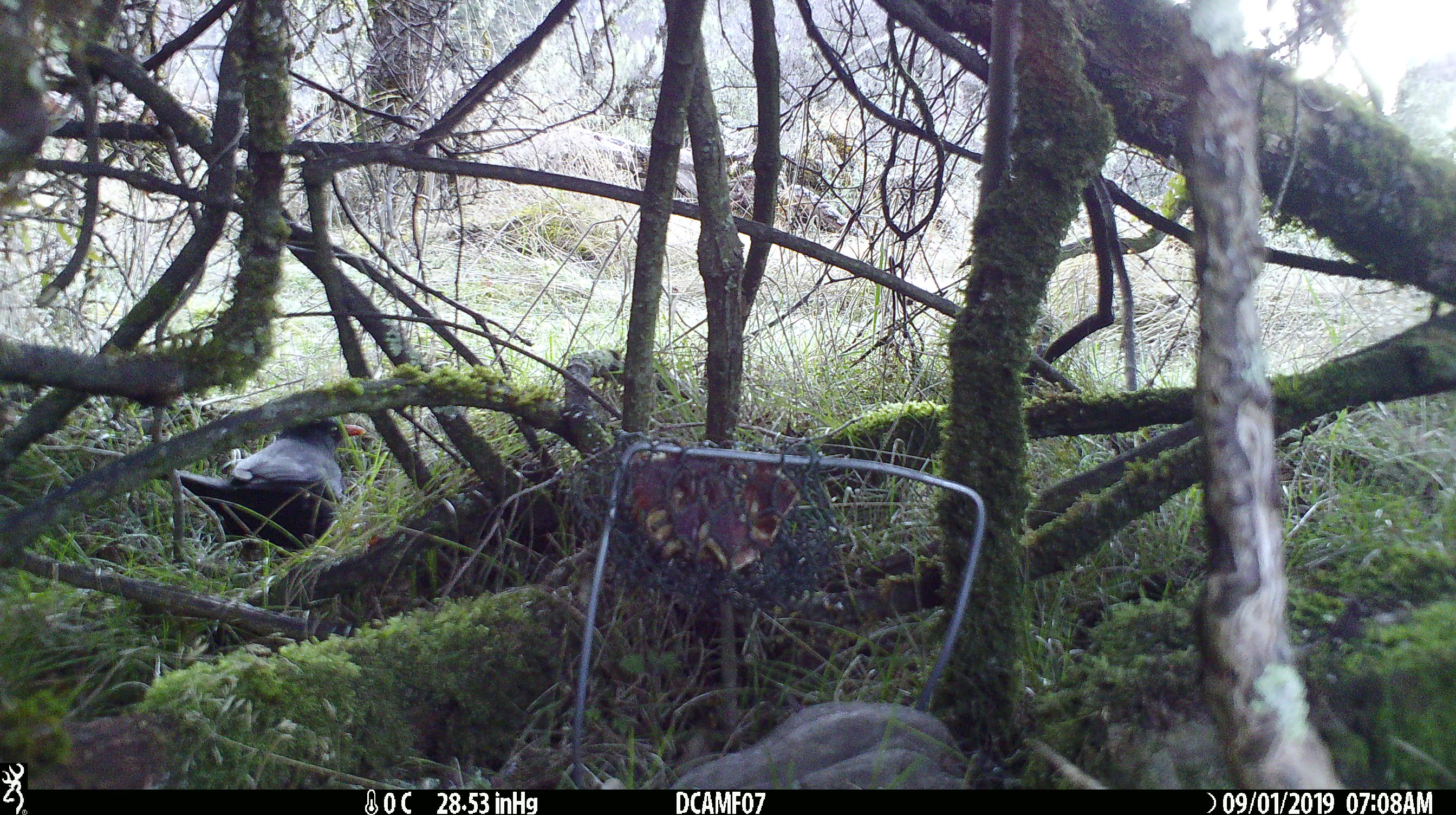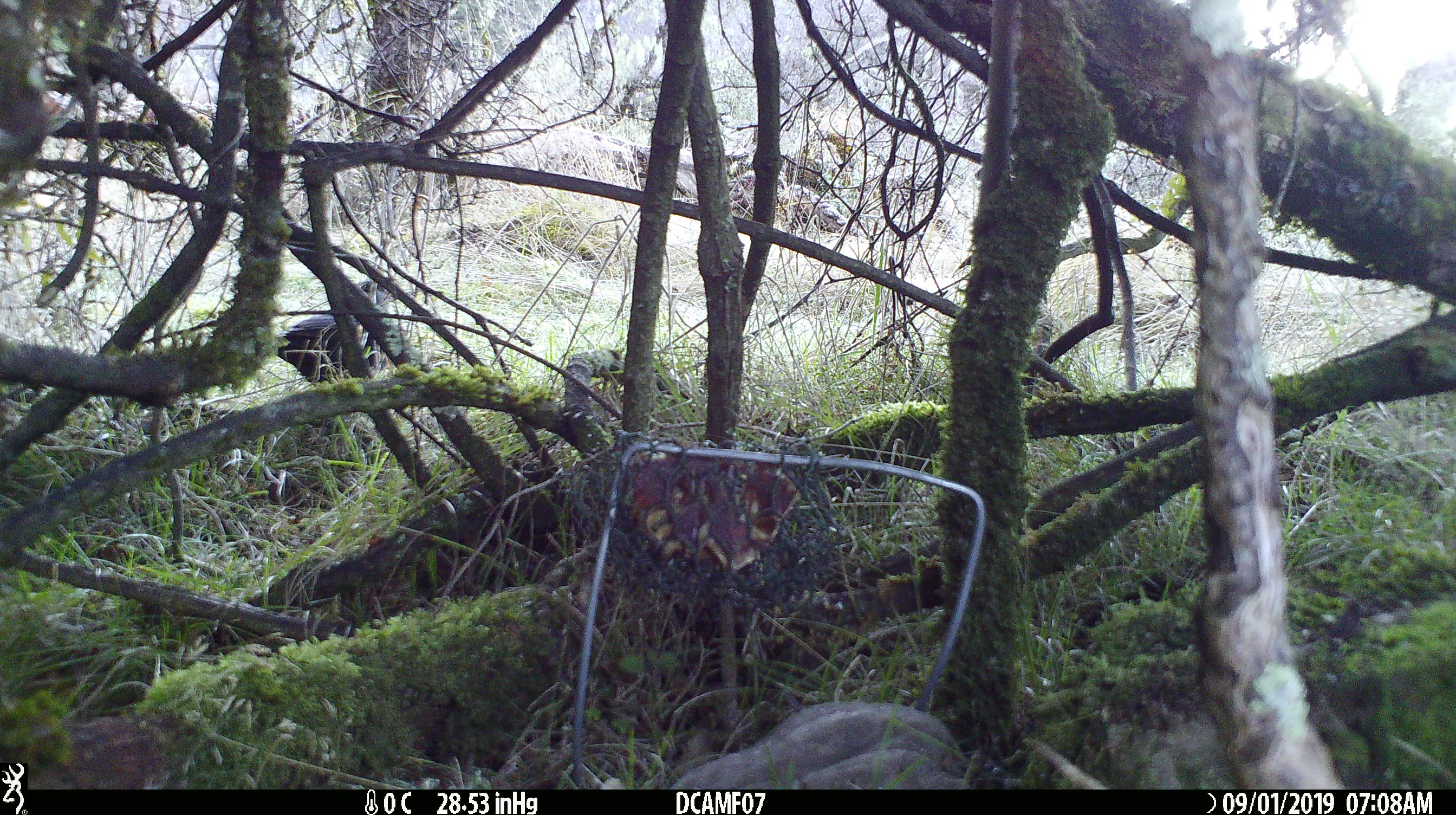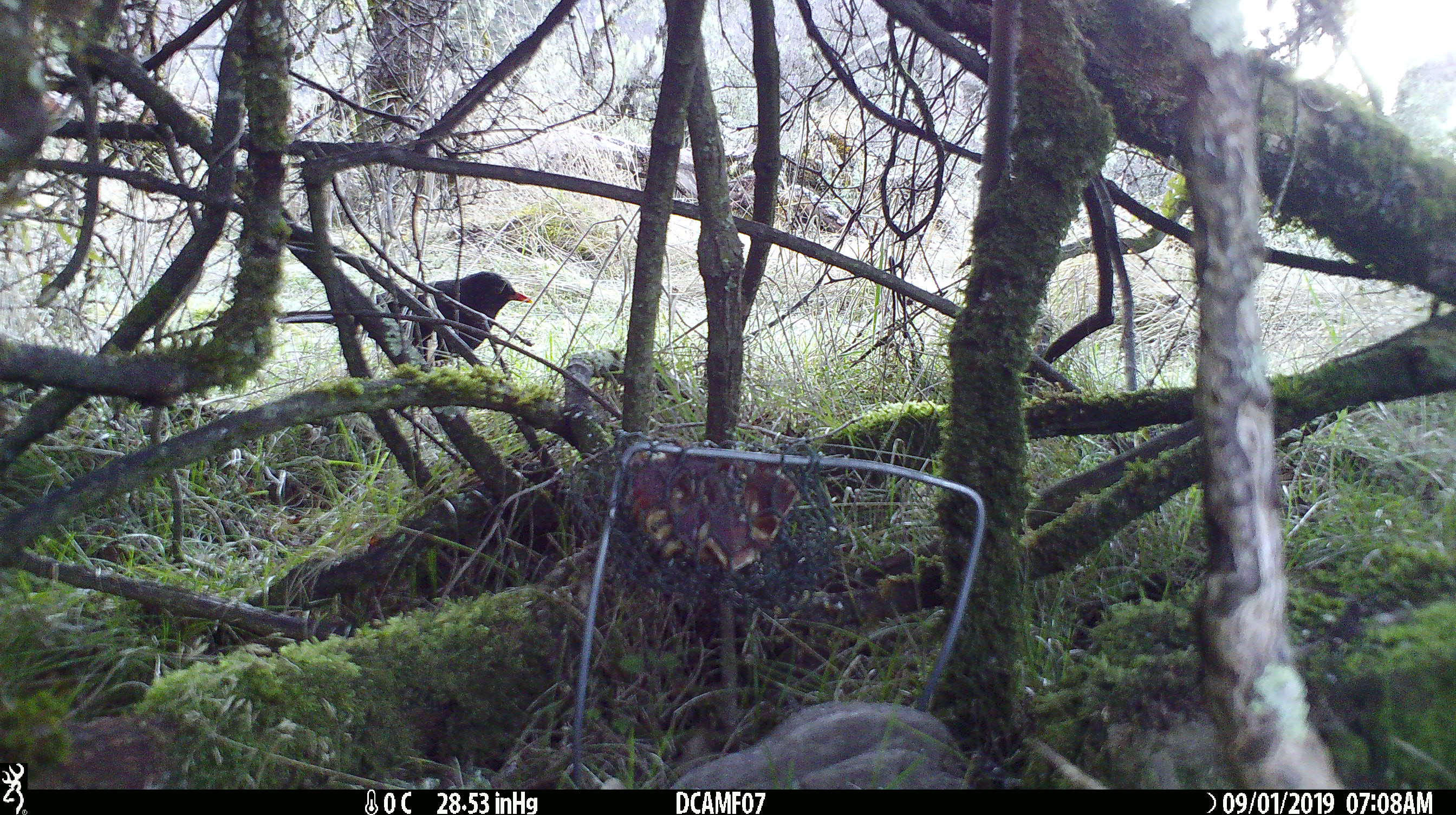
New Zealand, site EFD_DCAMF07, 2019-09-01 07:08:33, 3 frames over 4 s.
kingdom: Animalia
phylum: Chordata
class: Aves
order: Passeriformes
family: Turdidae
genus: Turdus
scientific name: Turdus merula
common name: eurasian blackbird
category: blackbird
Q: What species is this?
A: Blackbird (eurasian blackbird) (Turdus merula).